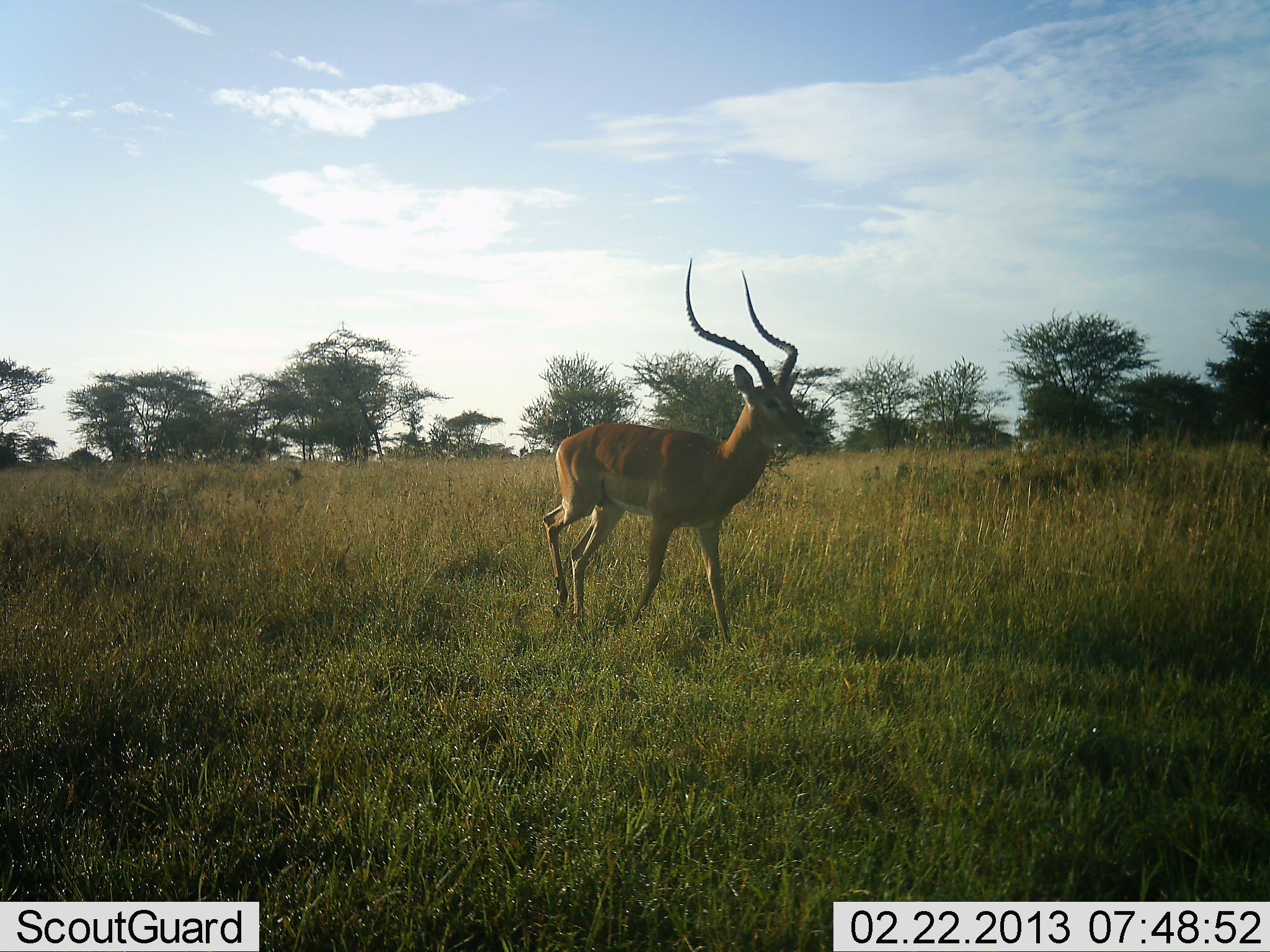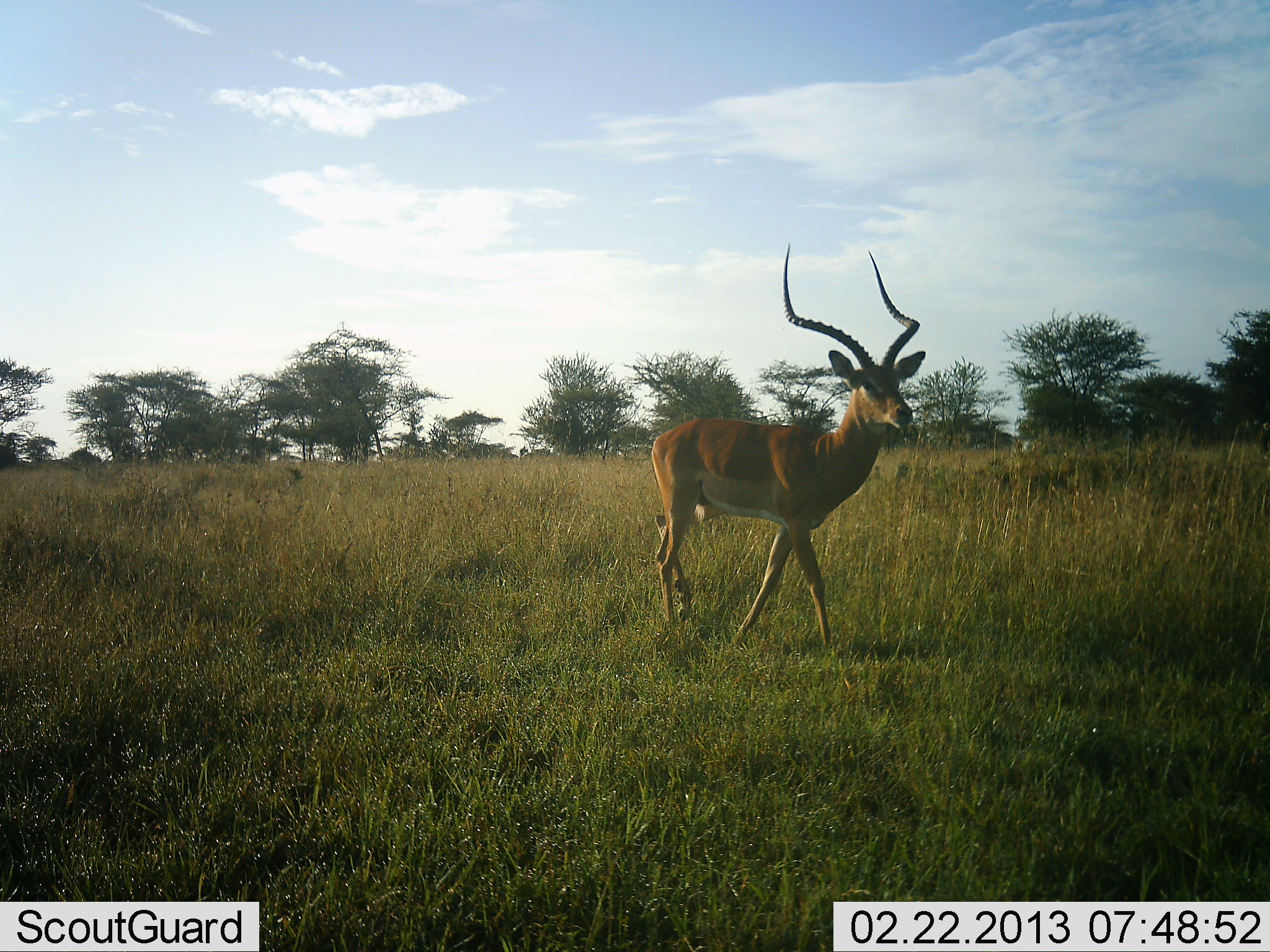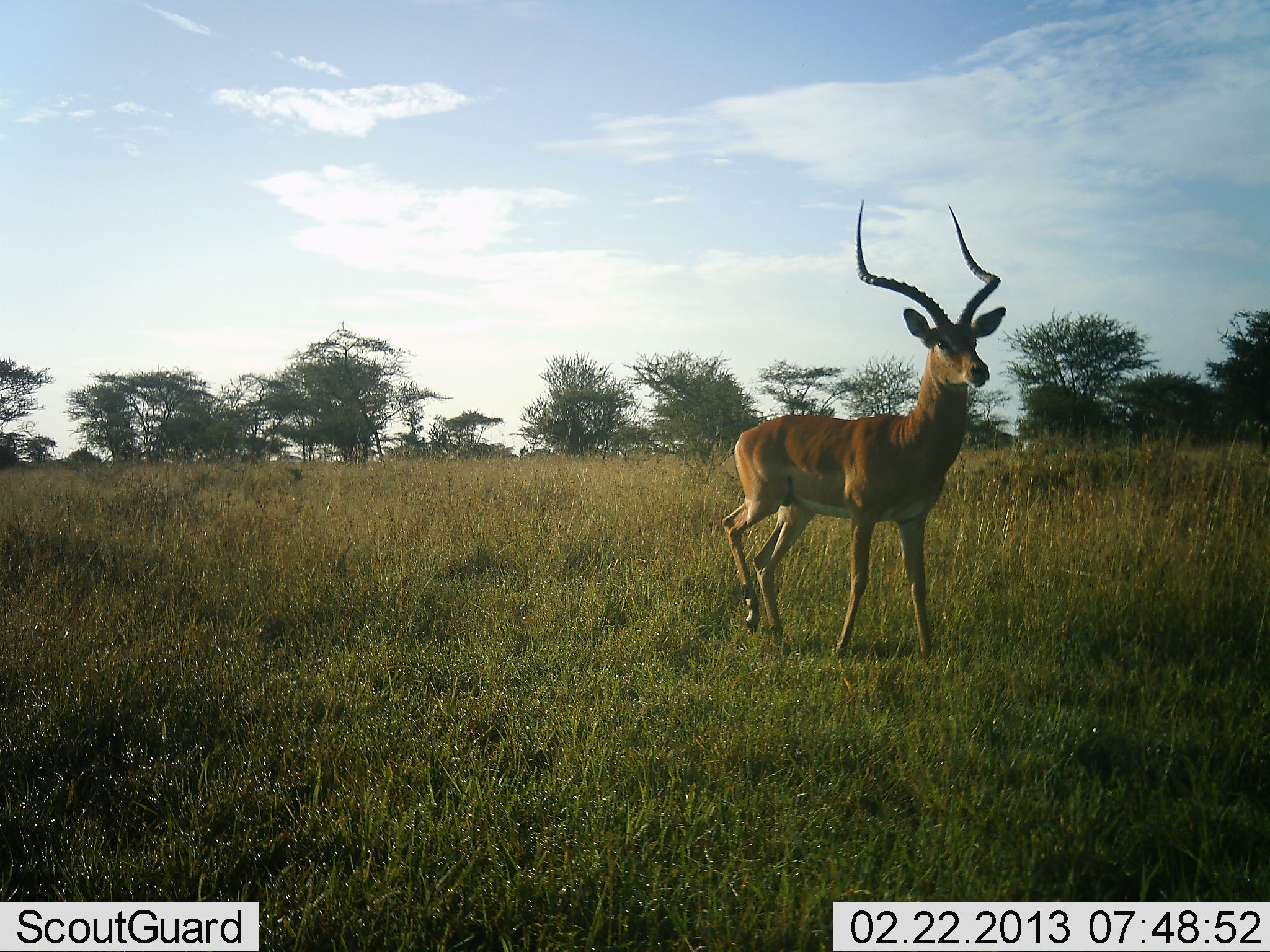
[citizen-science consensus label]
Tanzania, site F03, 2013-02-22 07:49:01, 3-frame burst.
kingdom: Animalia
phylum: Chordata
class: Mammalia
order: Artiodactyla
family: Bovidae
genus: Aepyceros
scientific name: Aepyceros melampus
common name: impala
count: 1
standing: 0%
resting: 0%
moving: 100%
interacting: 0%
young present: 0%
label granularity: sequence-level